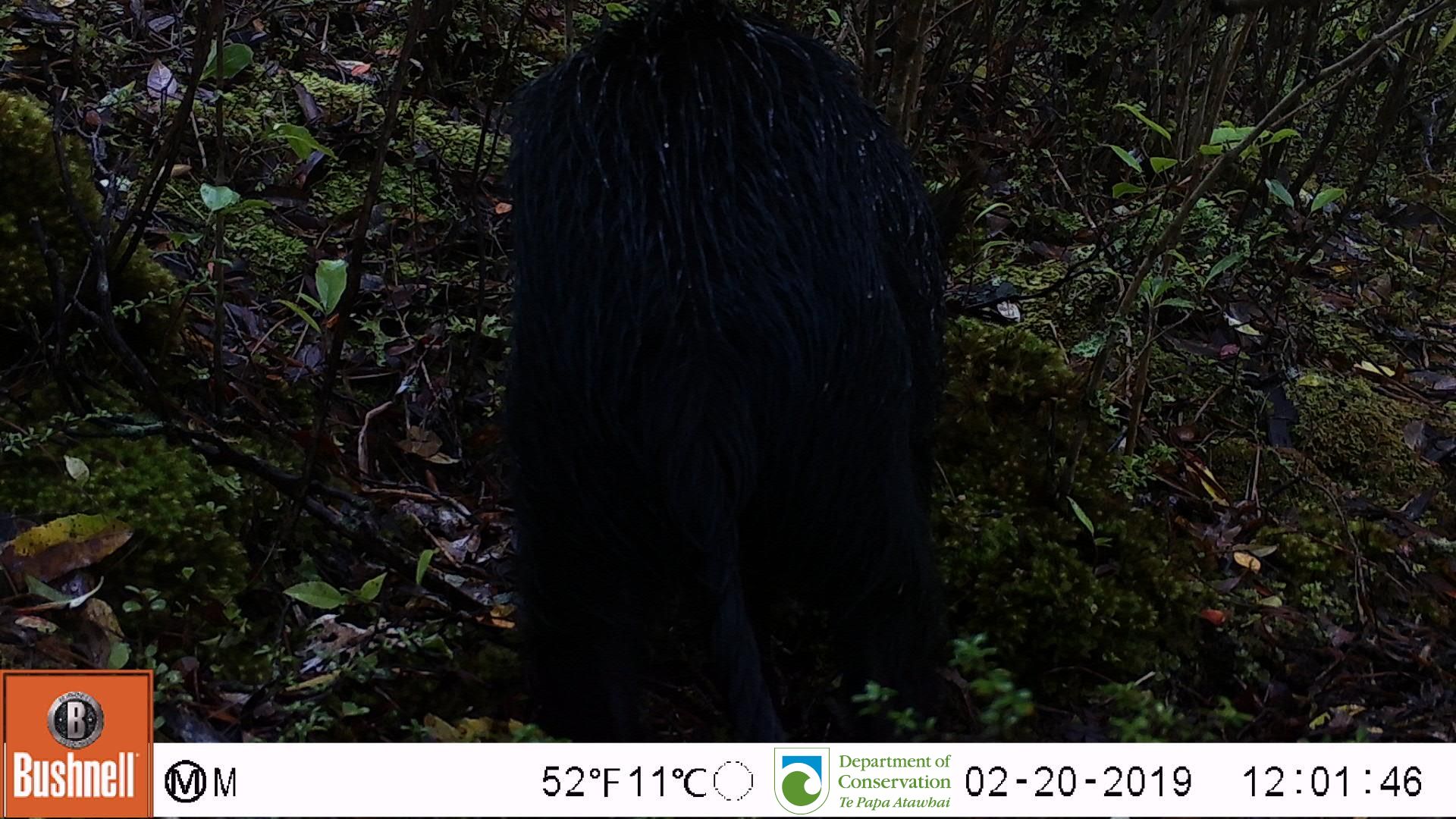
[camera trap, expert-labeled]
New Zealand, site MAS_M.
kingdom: Animalia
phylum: Chordata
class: Mammalia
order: Artiodactyla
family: Suidae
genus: Sus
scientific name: Sus scrofa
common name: pig